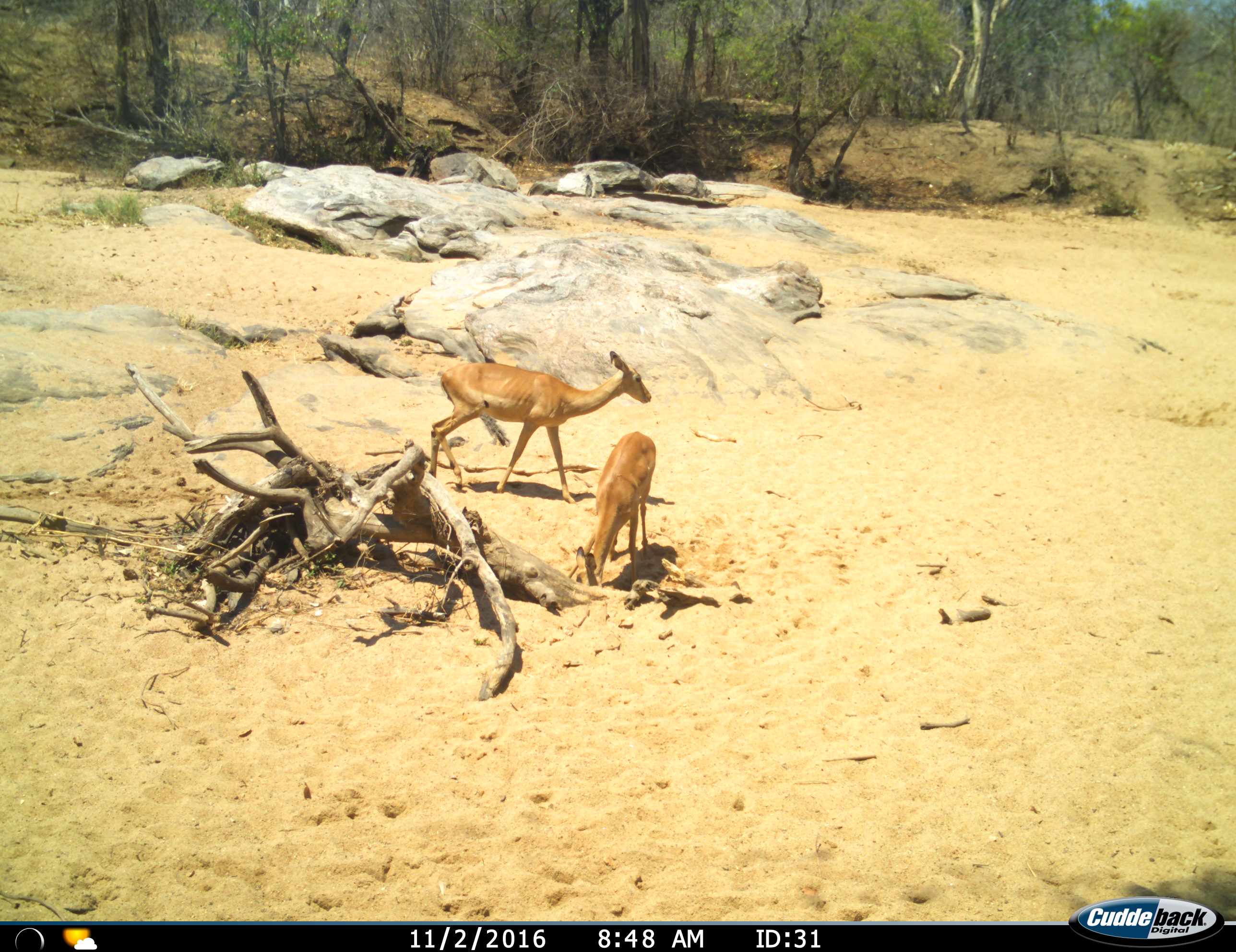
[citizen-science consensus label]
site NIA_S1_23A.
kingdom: Animalia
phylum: Chordata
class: Mammalia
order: Artiodactyla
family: Bovidae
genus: Aepyceros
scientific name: Aepyceros melampus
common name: impala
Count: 2.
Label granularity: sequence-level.